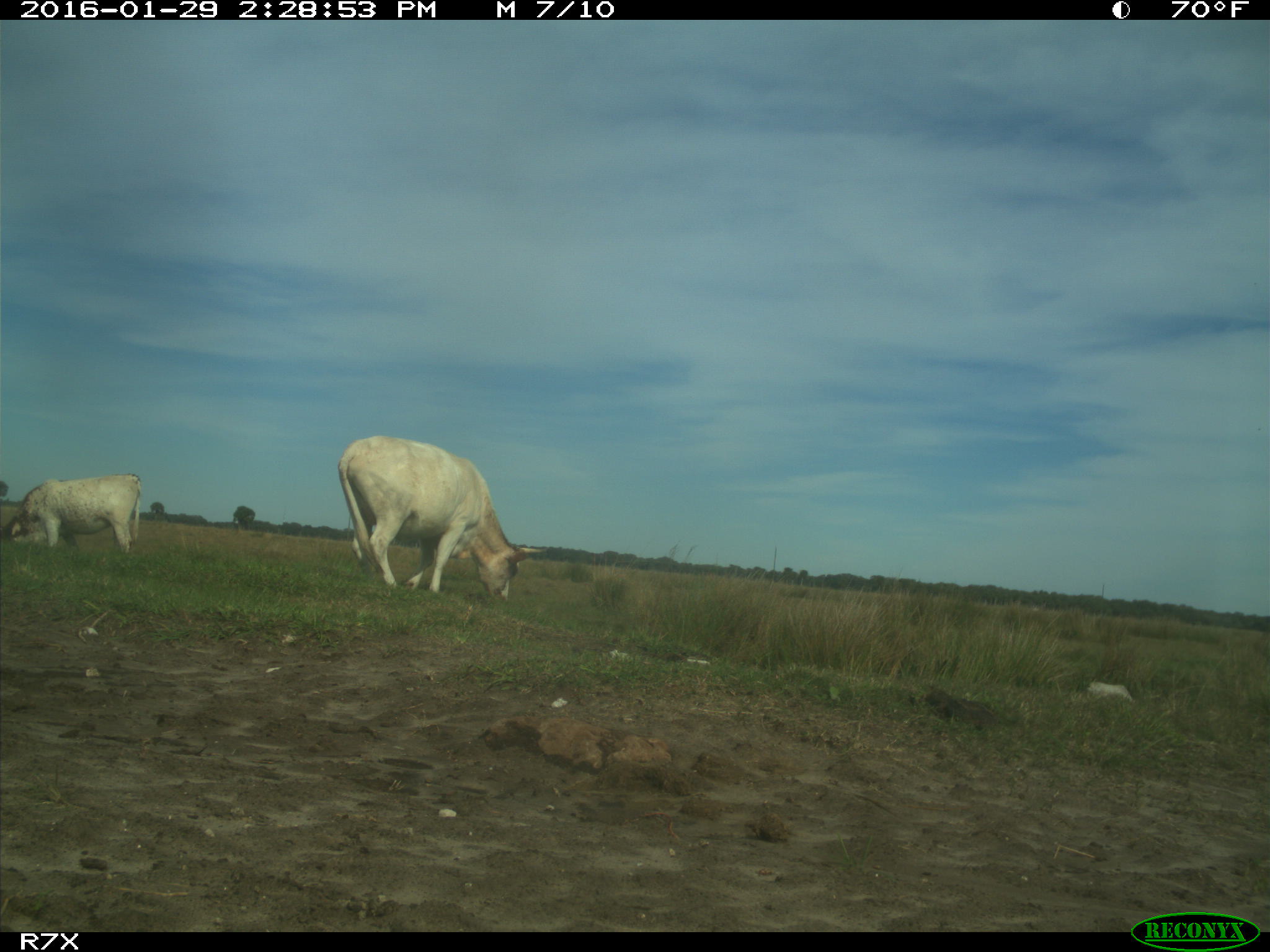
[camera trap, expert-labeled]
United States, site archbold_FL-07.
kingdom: Animalia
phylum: Chordata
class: Mammalia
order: Artiodactyla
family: Bovidae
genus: Bos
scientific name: Bos taurus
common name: domestic cow